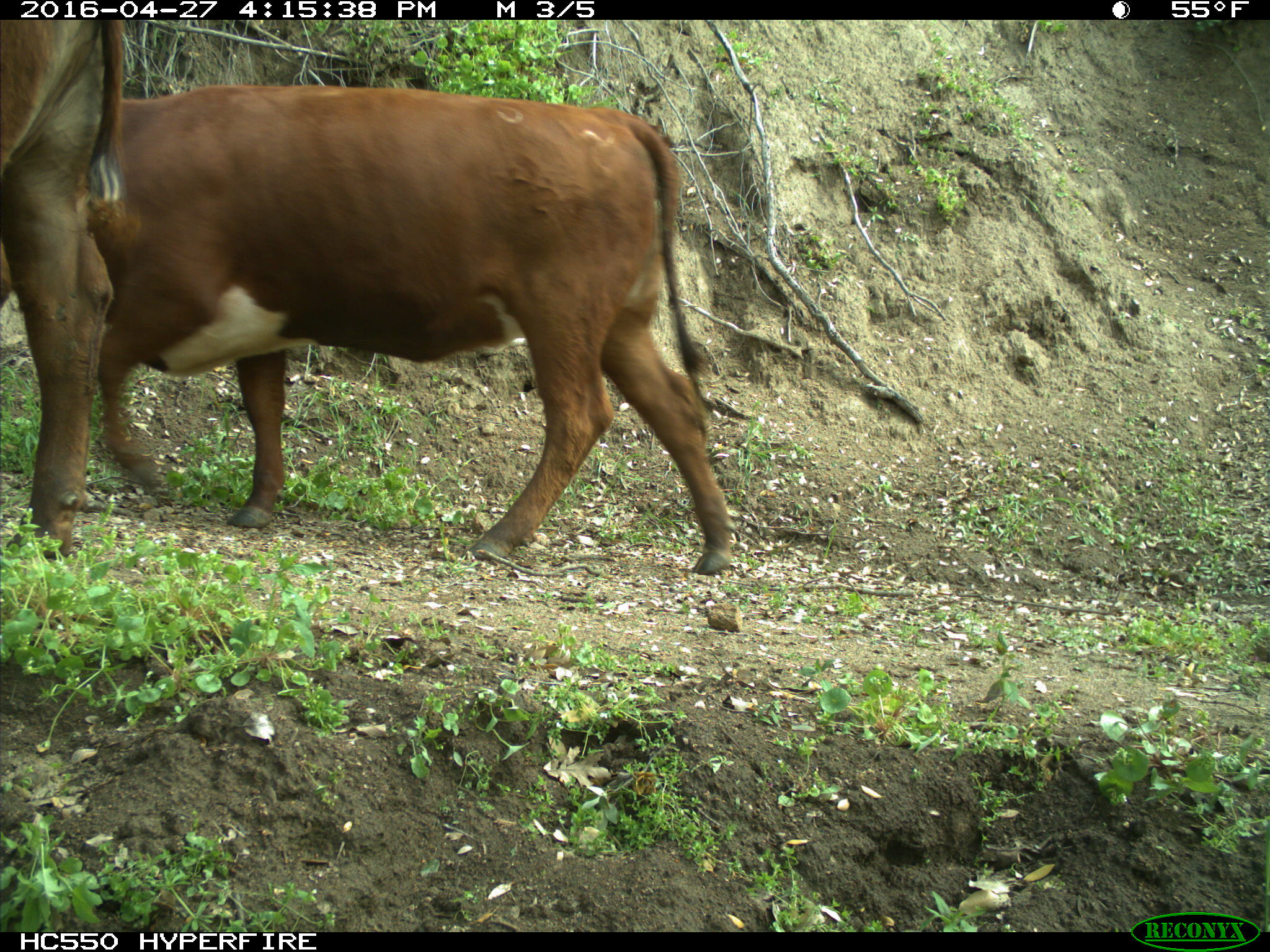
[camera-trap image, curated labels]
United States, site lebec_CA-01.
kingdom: Animalia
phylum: Chordata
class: Mammalia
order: Artiodactyla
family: Bovidae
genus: Bos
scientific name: Bos taurus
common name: domestic cow